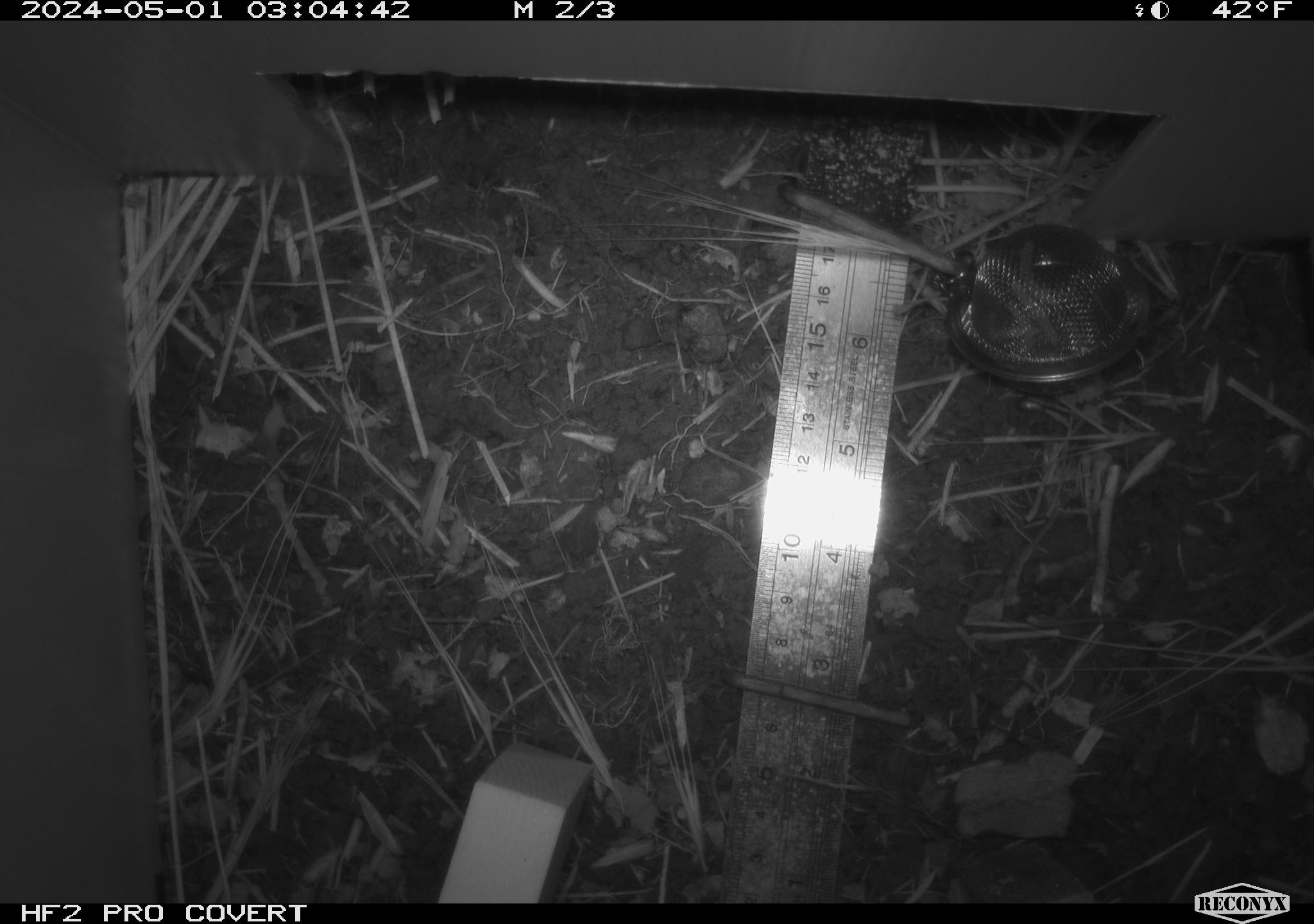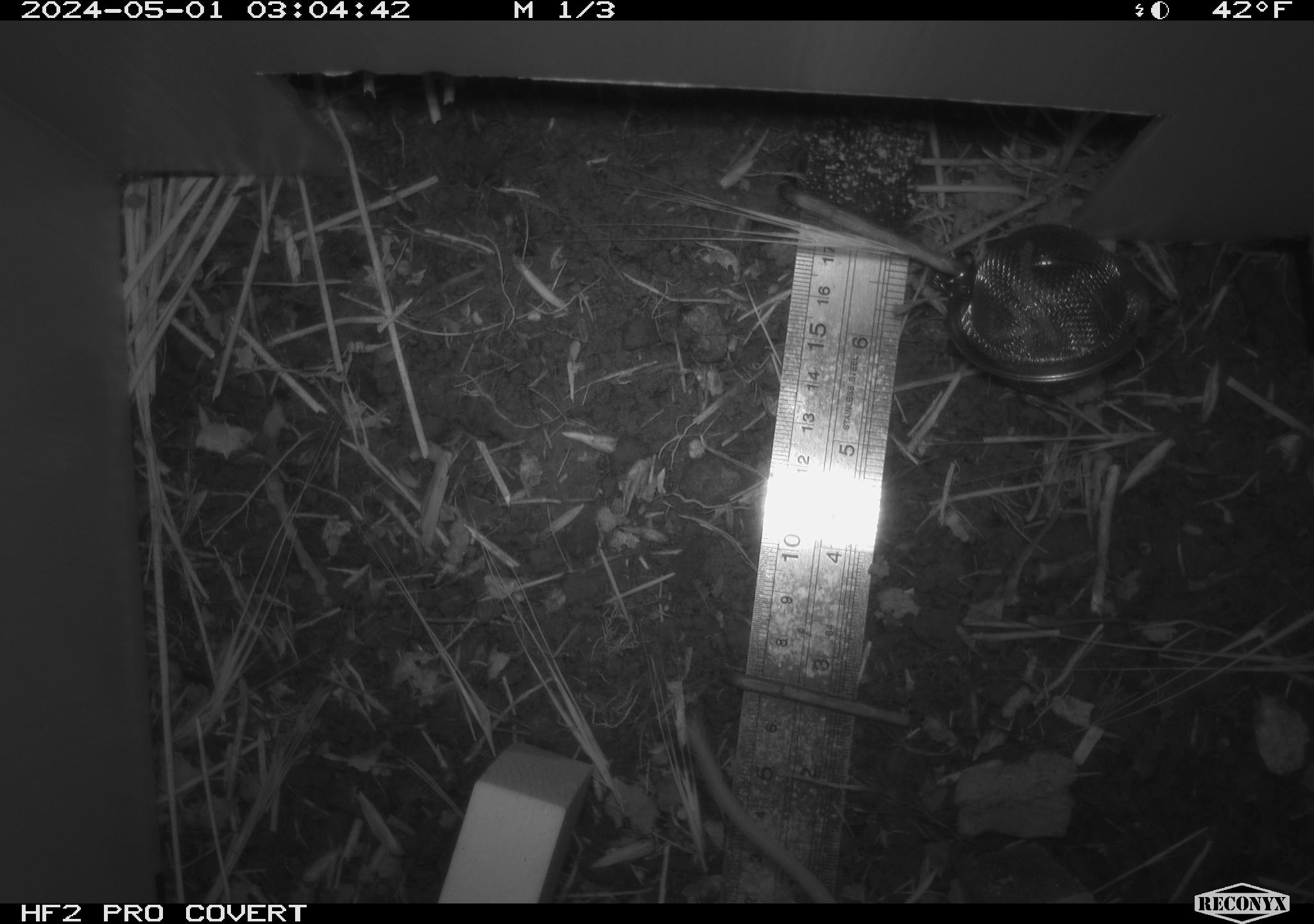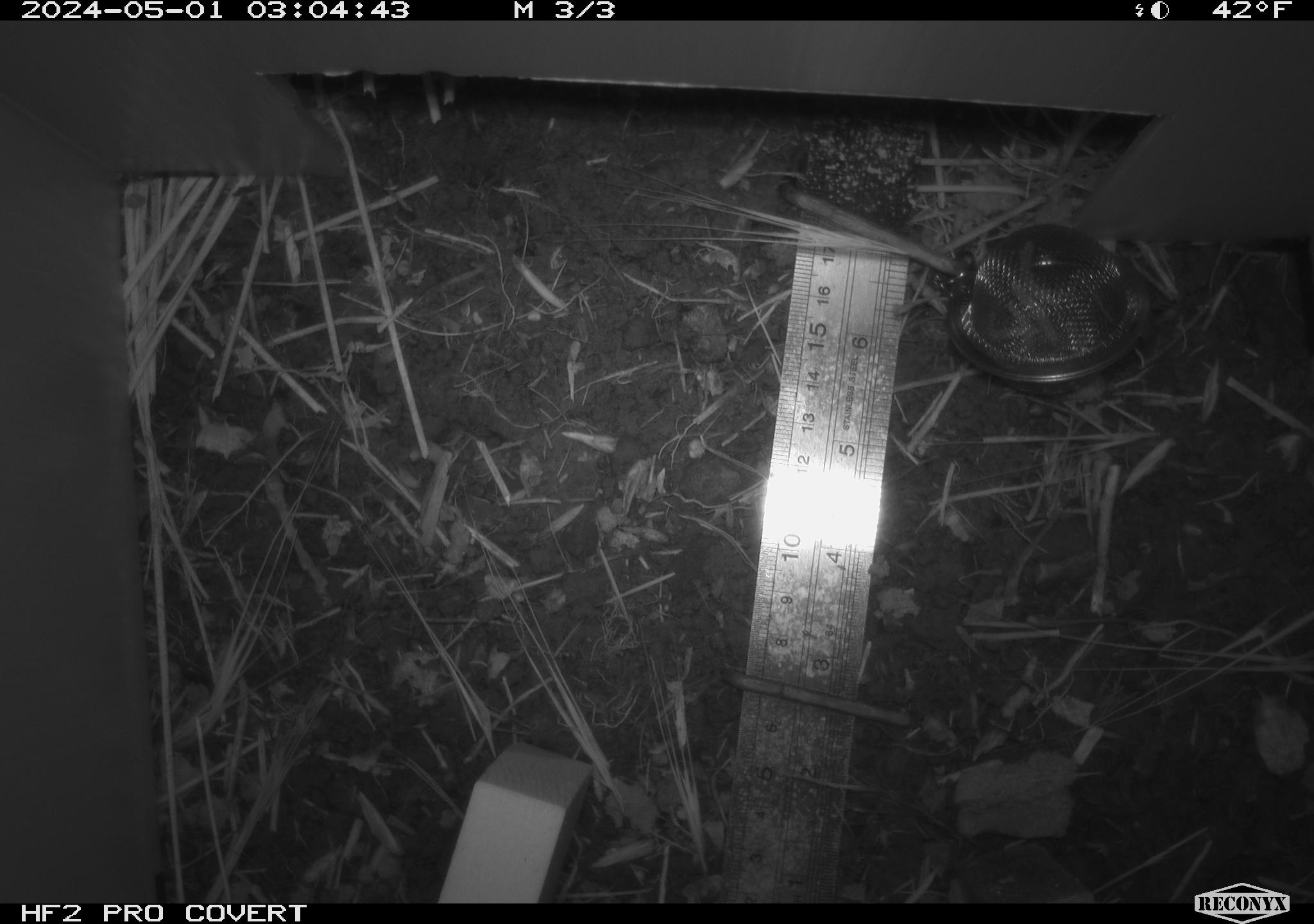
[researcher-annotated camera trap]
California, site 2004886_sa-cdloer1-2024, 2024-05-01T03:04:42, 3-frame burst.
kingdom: Animalia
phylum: Chordata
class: Mammalia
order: Rodentia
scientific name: Rodentia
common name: mouse species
Mouse species (Rodentia).